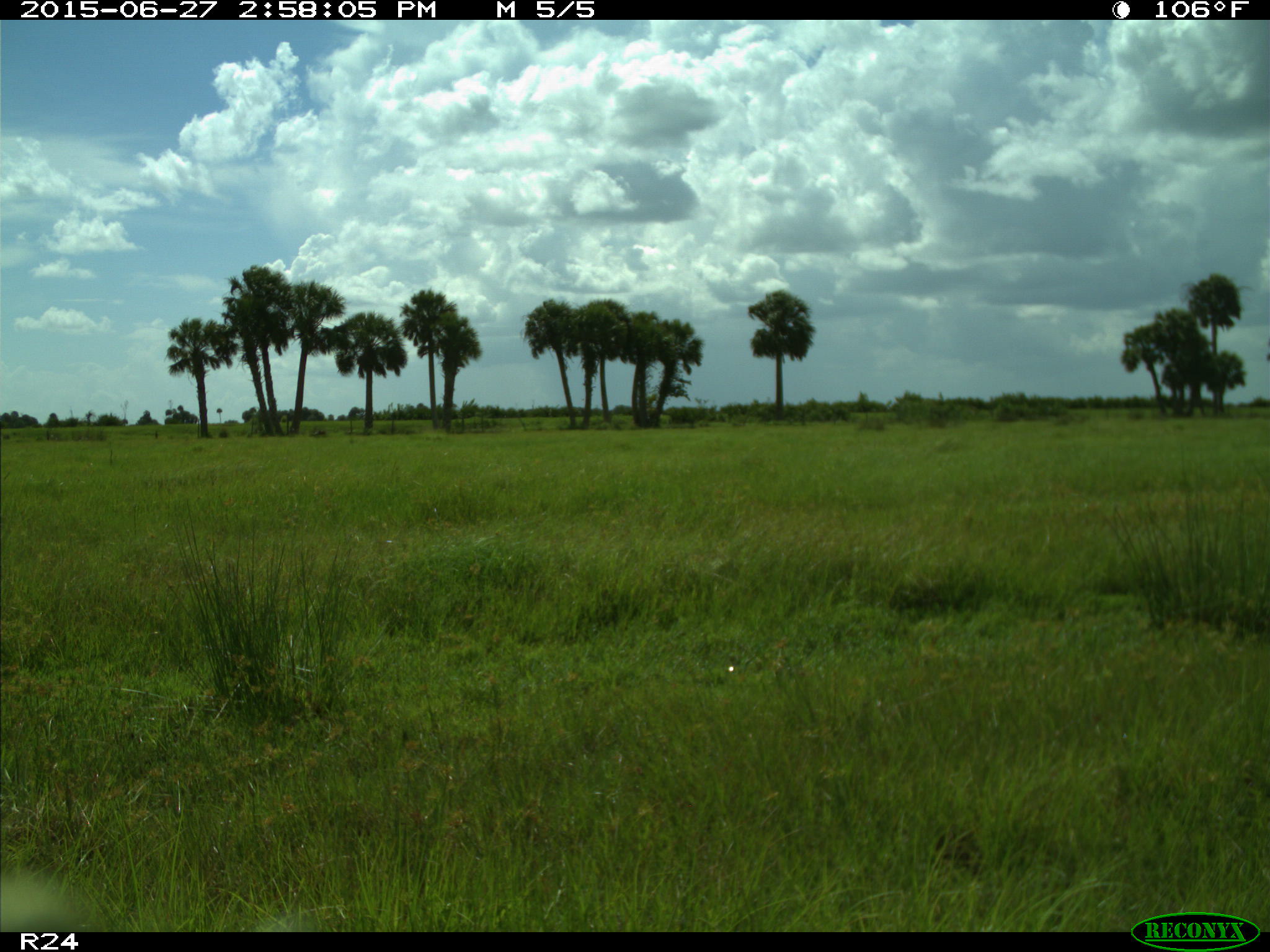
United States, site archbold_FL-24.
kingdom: Animalia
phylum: Chordata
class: Mammalia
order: Artiodactyla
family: Bovidae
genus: Bos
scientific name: Bos taurus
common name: domestic cow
Bos taurus (domestic cow).